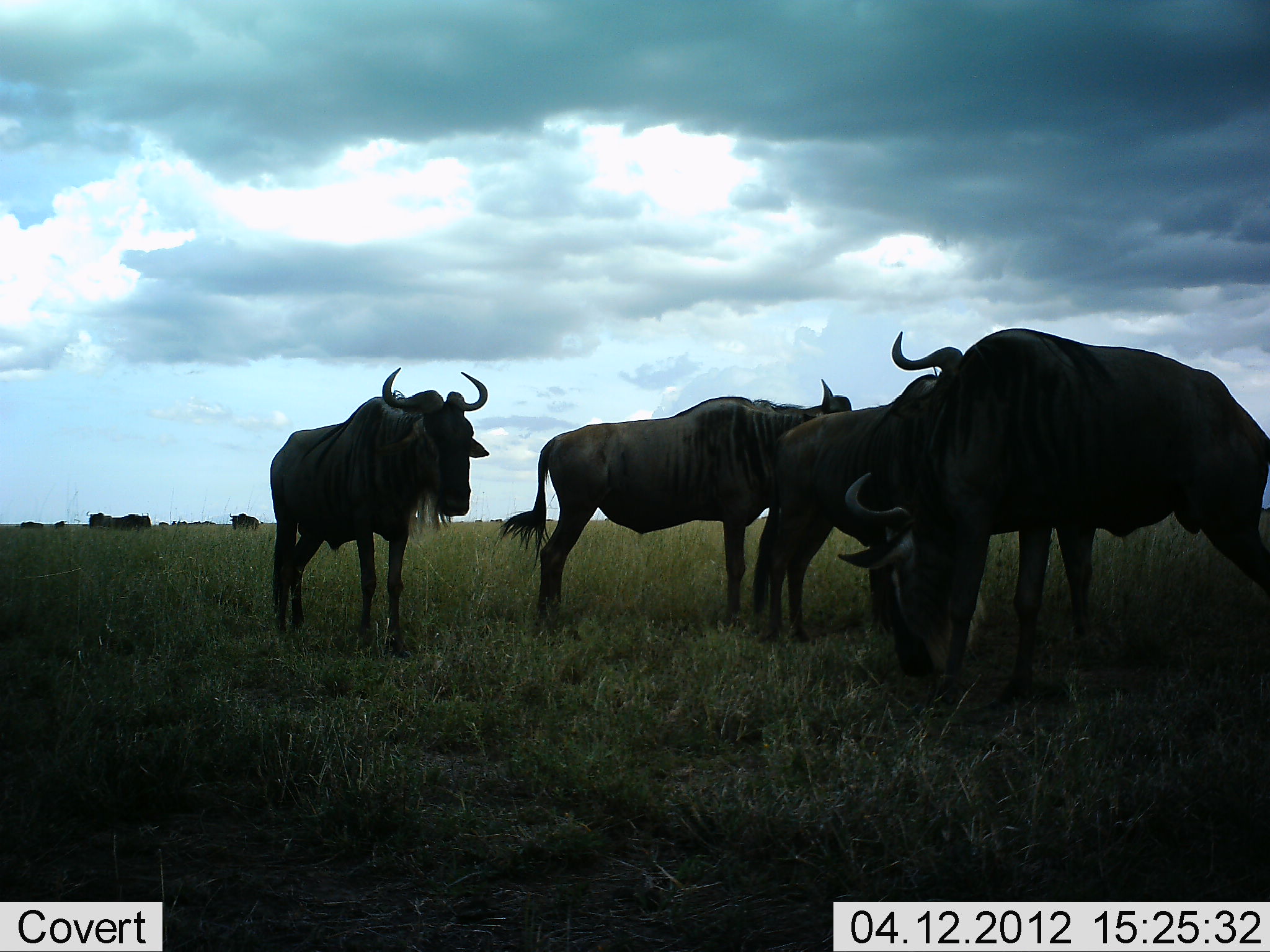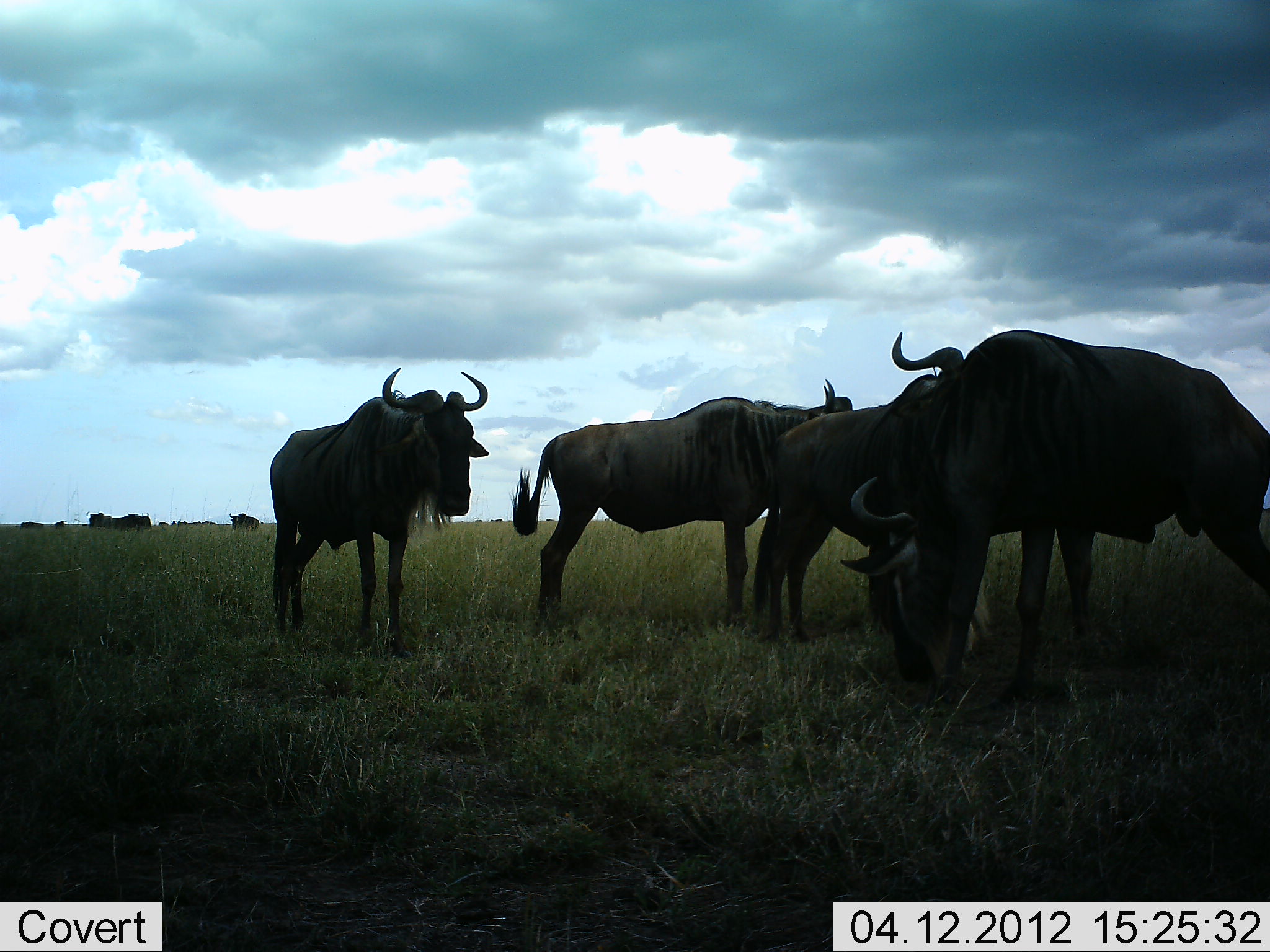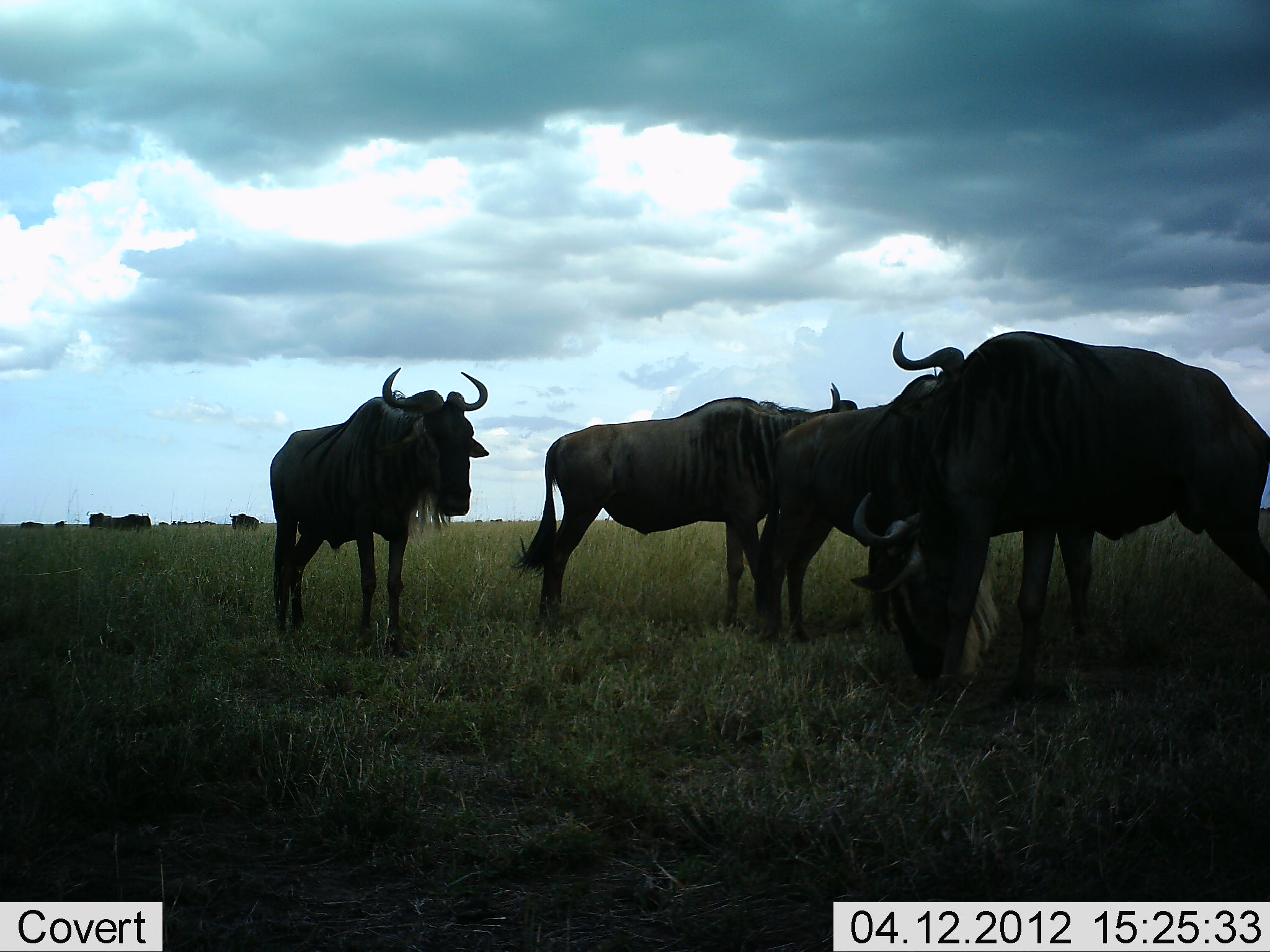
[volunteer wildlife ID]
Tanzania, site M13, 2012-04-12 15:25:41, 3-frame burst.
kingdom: Animalia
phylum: Chordata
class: Mammalia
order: Artiodactyla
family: Bovidae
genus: Connochaetes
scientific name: Connochaetes taurinus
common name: blue wildebeest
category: wildebeest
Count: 7.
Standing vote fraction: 89%.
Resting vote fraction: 0%.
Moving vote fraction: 4%.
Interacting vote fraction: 0%.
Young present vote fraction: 0%.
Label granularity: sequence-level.